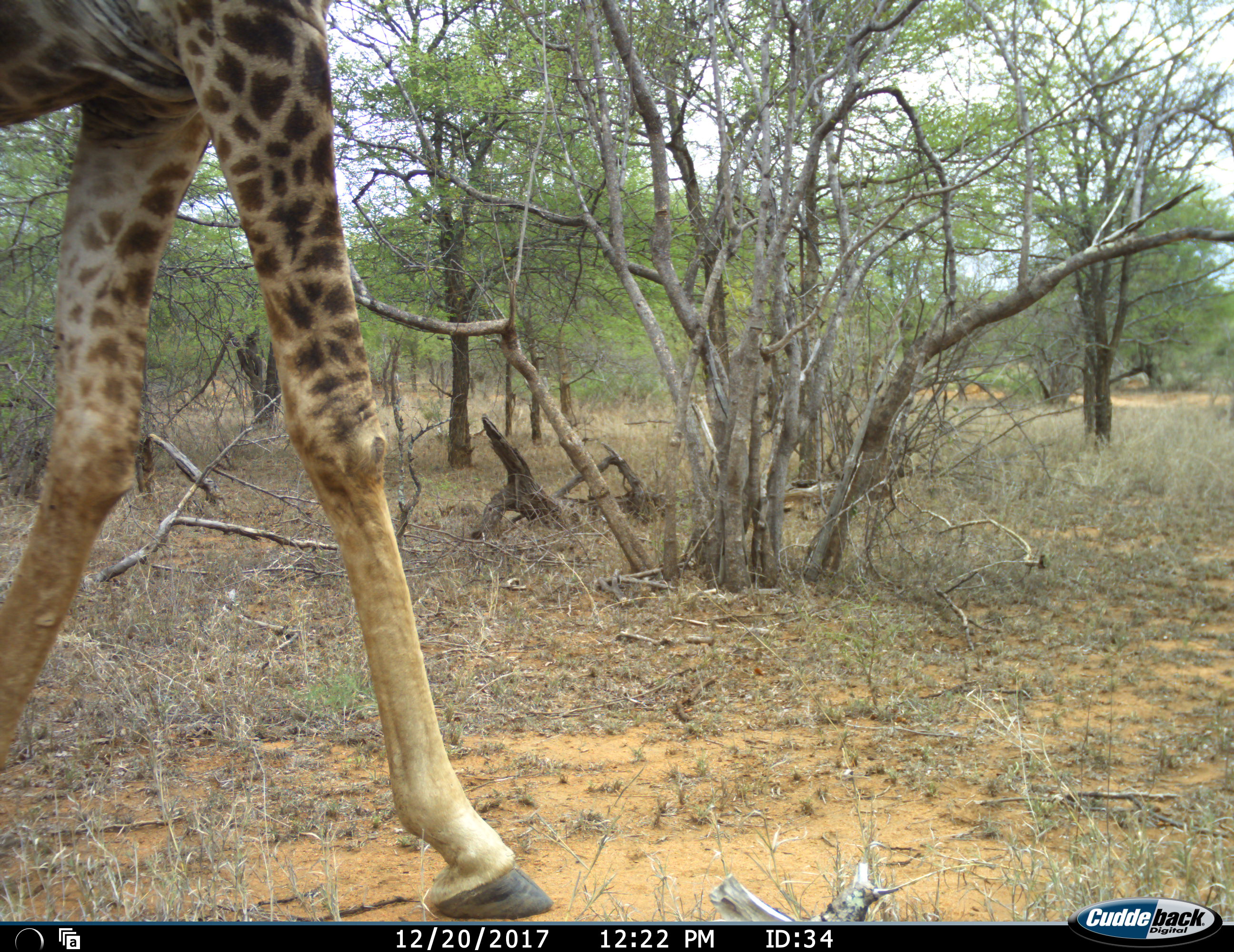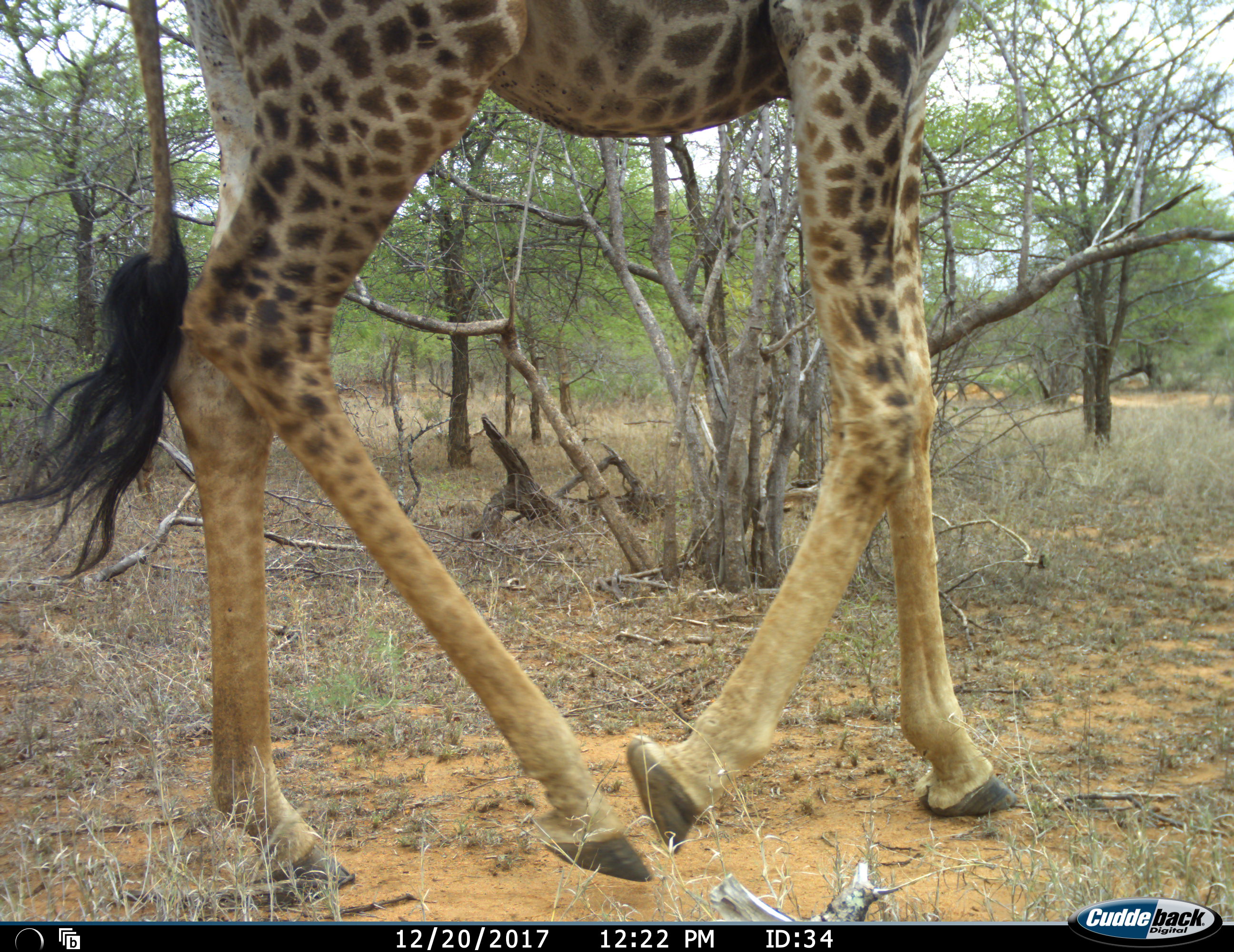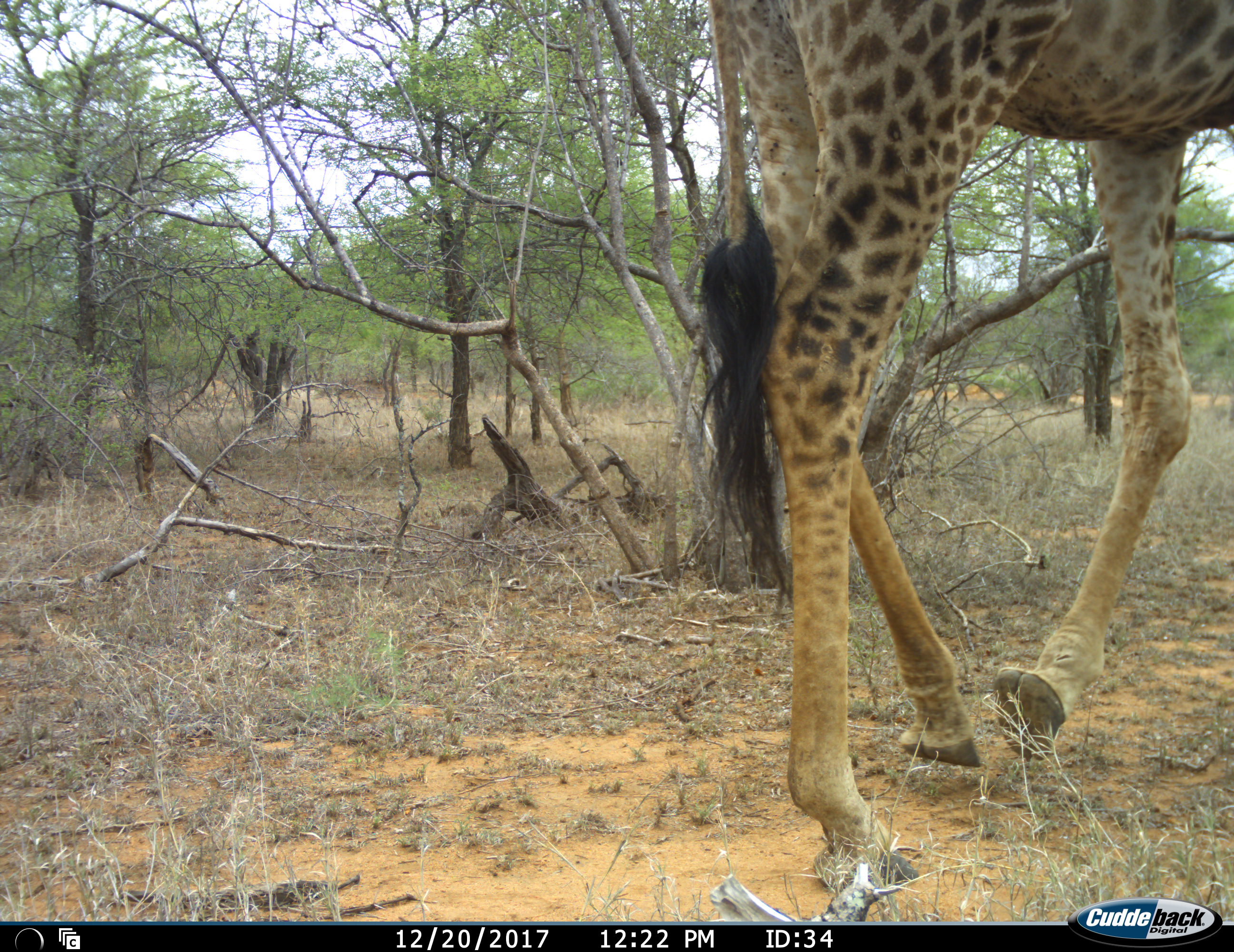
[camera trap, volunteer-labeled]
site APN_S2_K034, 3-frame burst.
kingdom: Animalia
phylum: Chordata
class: Mammalia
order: Artiodactyla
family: Giraffidae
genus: Giraffa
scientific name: Giraffa camelopardalis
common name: giraffe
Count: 1.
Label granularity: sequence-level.